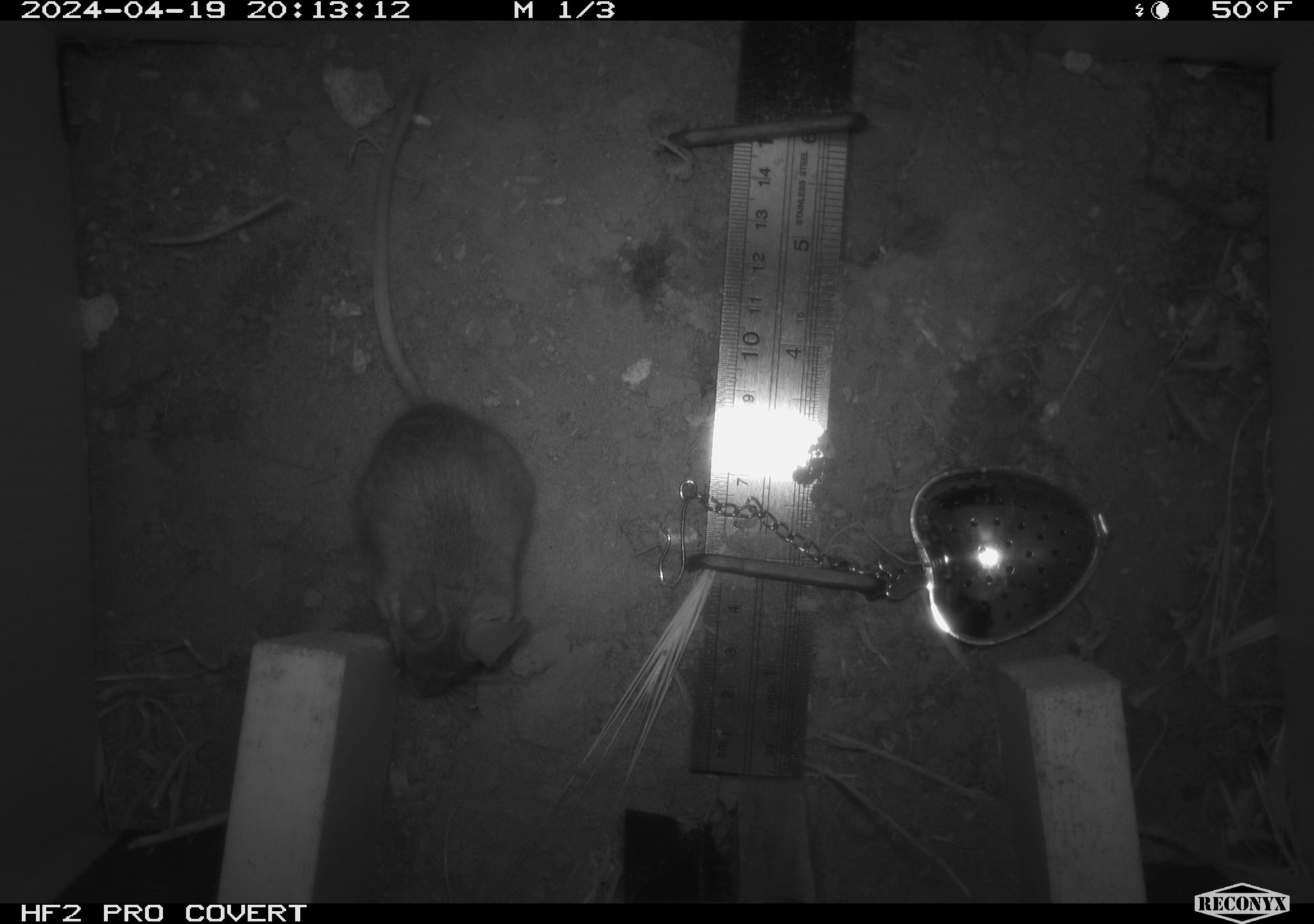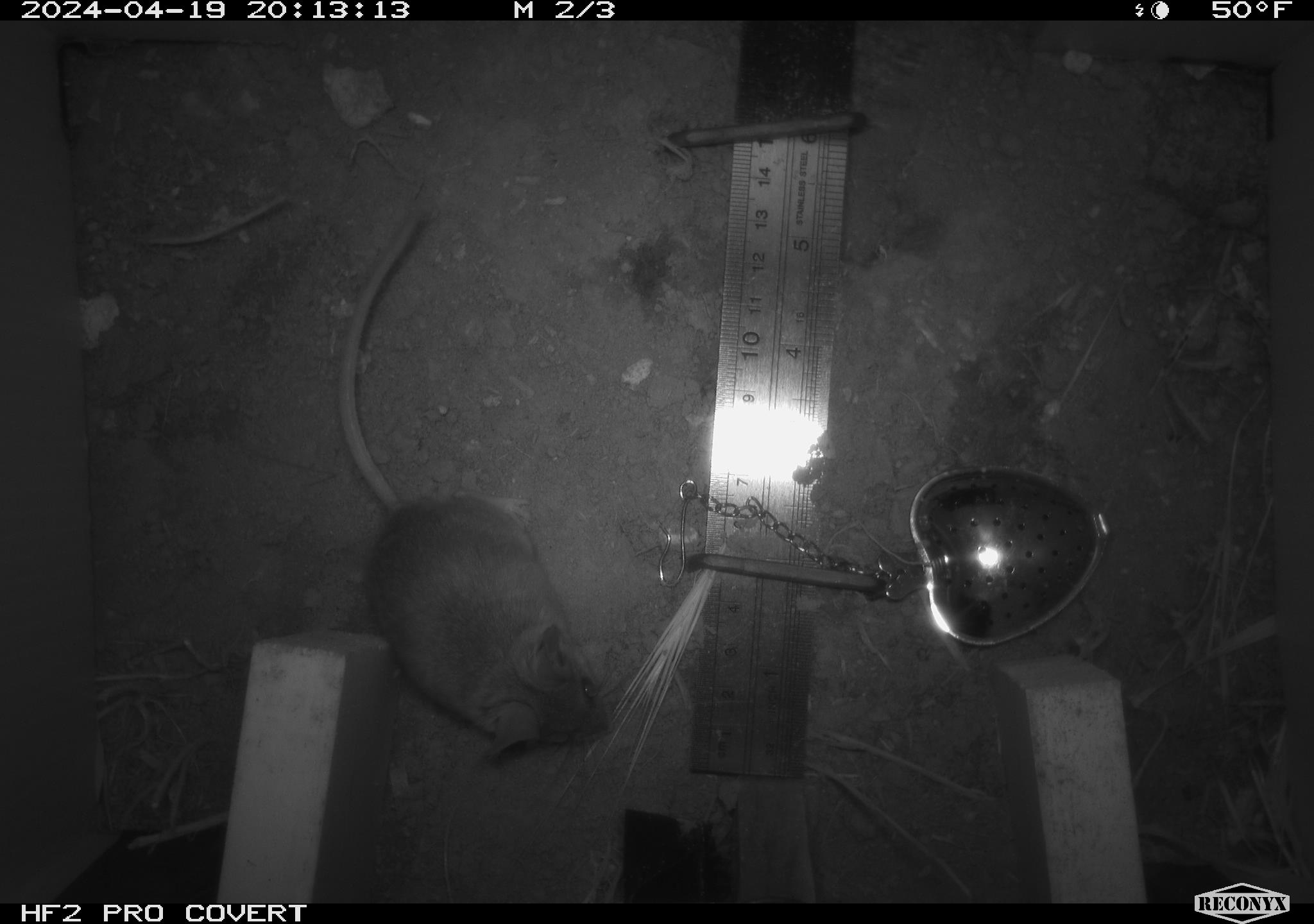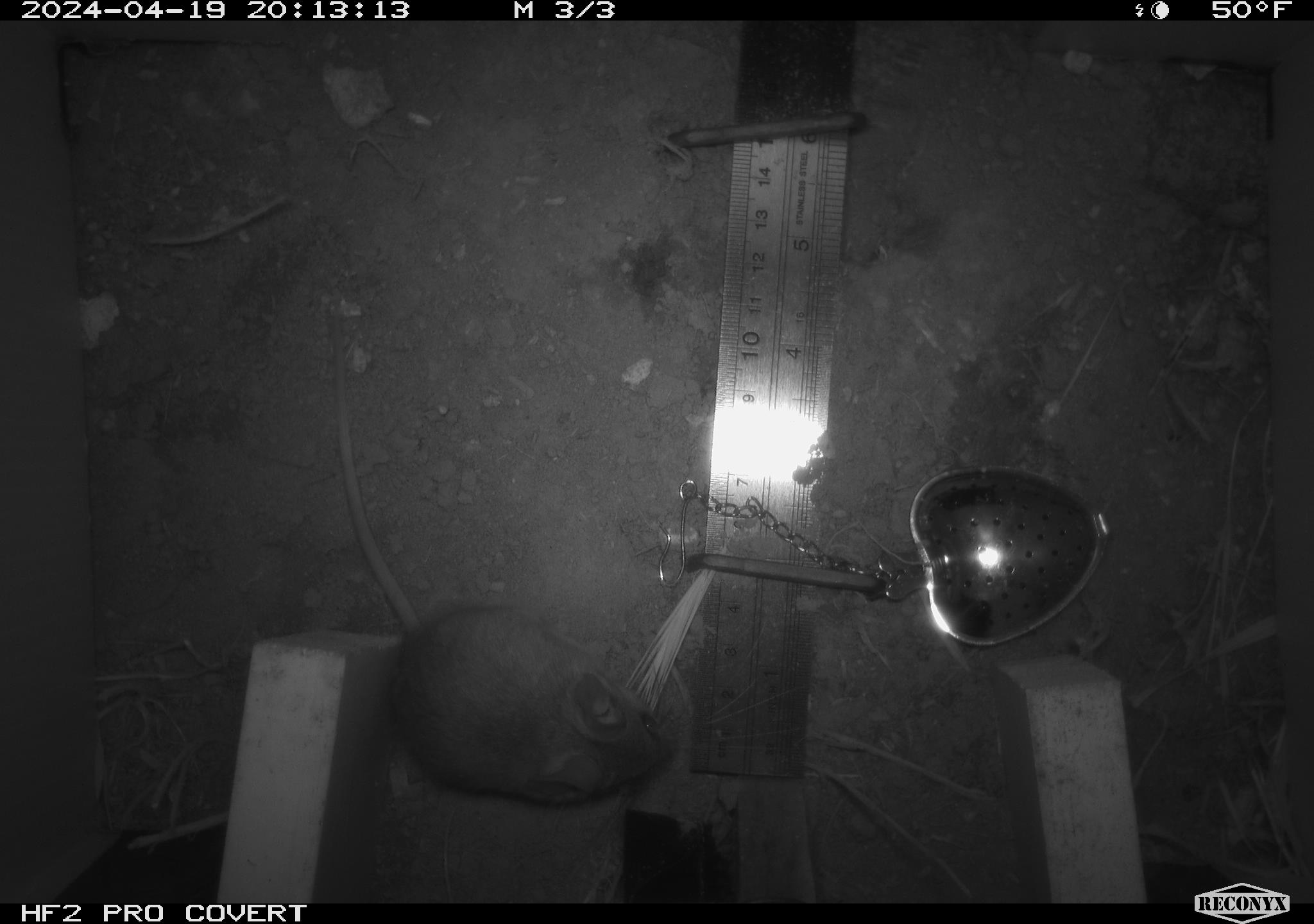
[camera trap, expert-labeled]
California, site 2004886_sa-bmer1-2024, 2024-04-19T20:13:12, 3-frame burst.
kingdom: Animalia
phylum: Chordata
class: Mammalia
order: Rodentia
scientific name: Rodentia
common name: mouse species